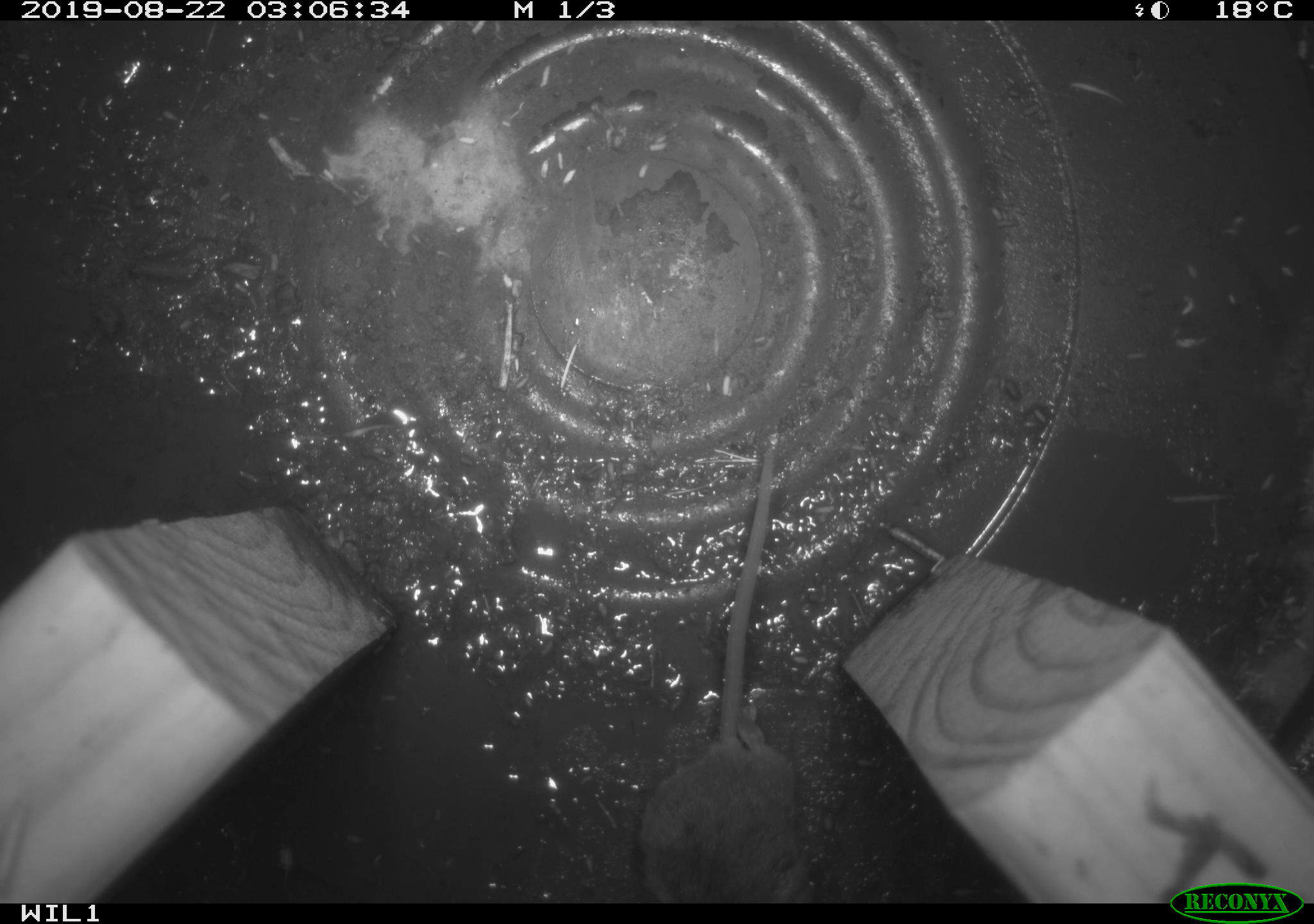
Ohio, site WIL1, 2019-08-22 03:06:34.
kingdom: Animalia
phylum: Chordata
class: Mammalia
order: Rodentia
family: Cricetidae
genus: Peromyscus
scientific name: Peromyscus leucopus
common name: white-footed mouse